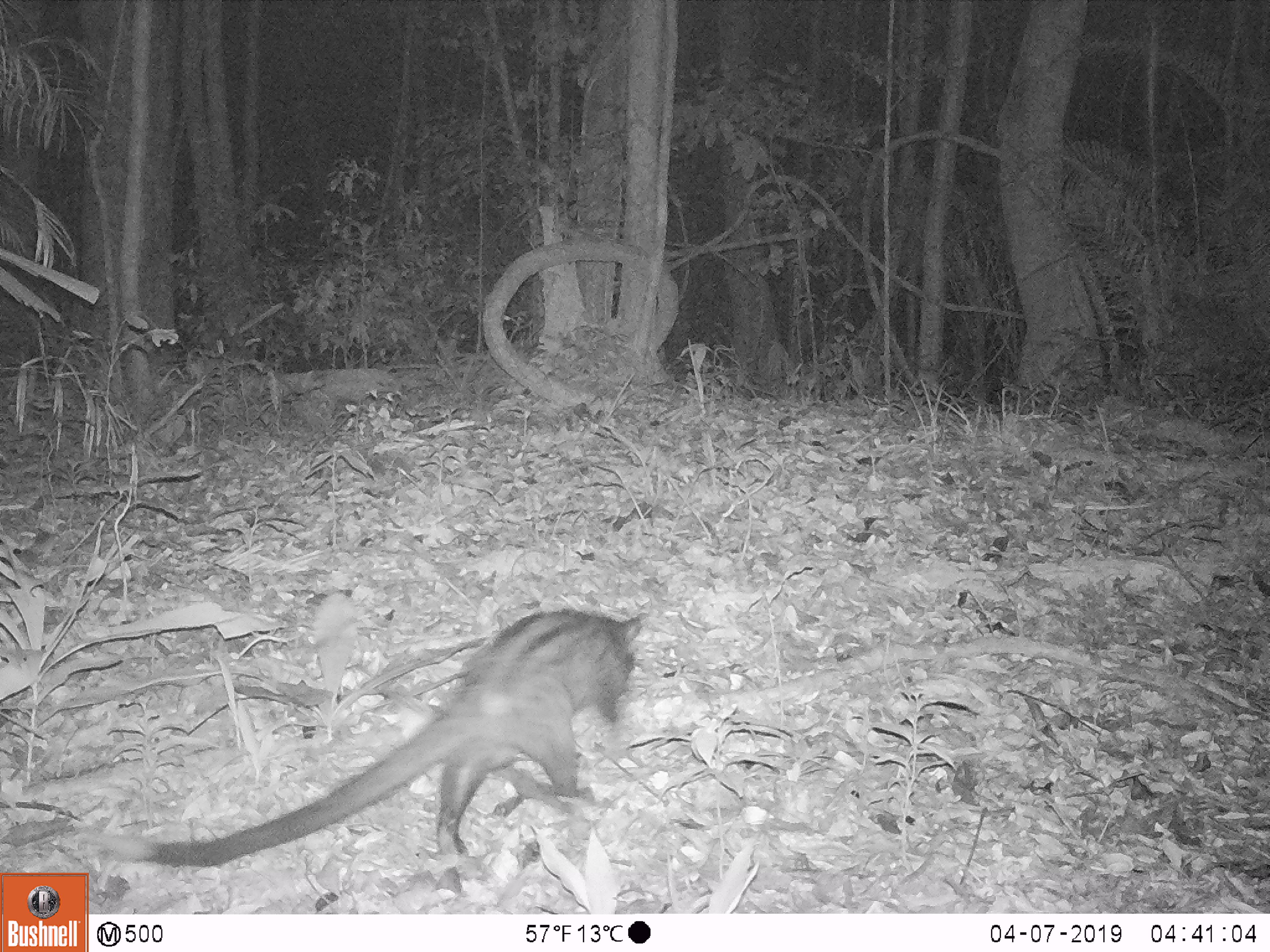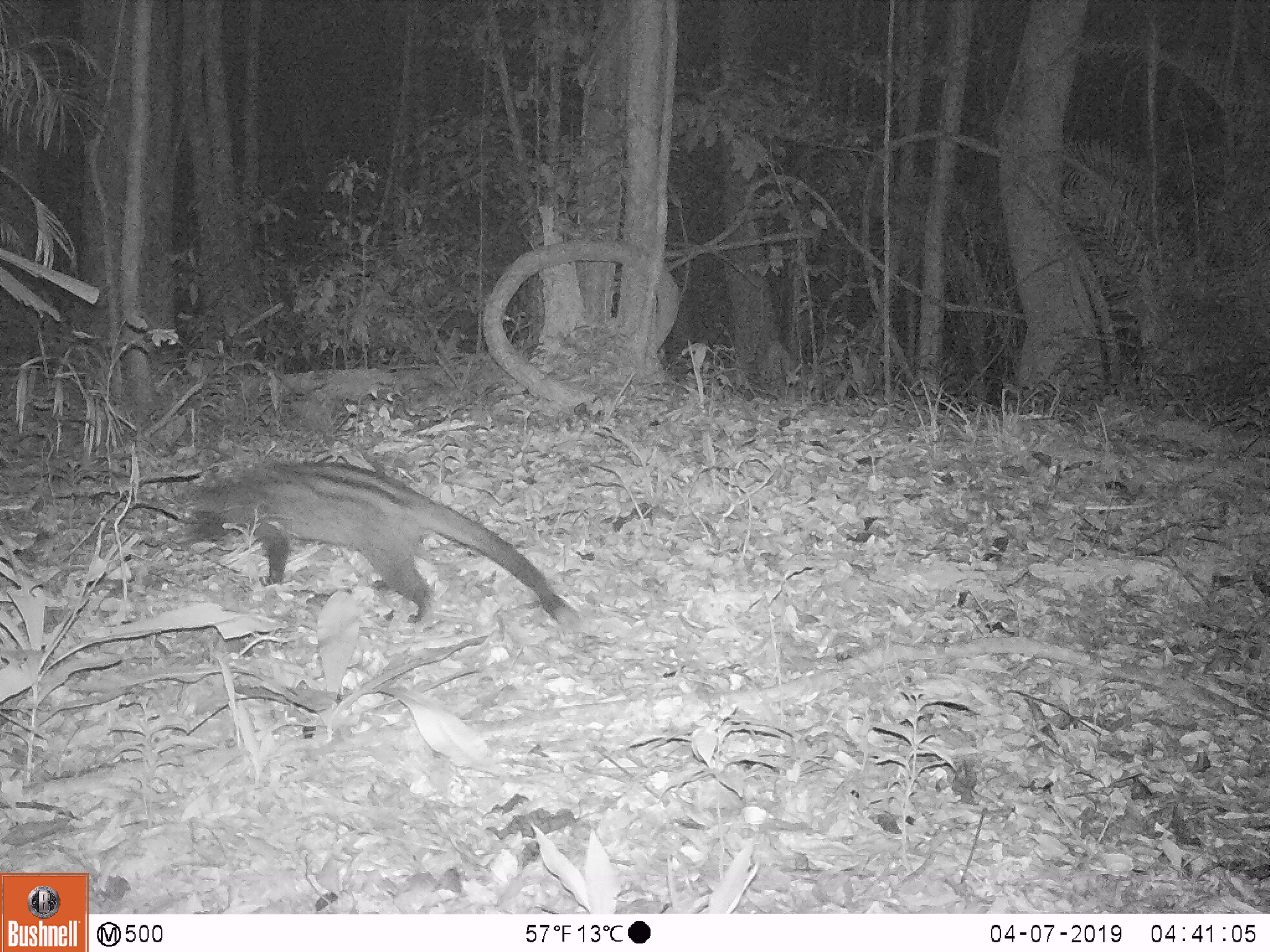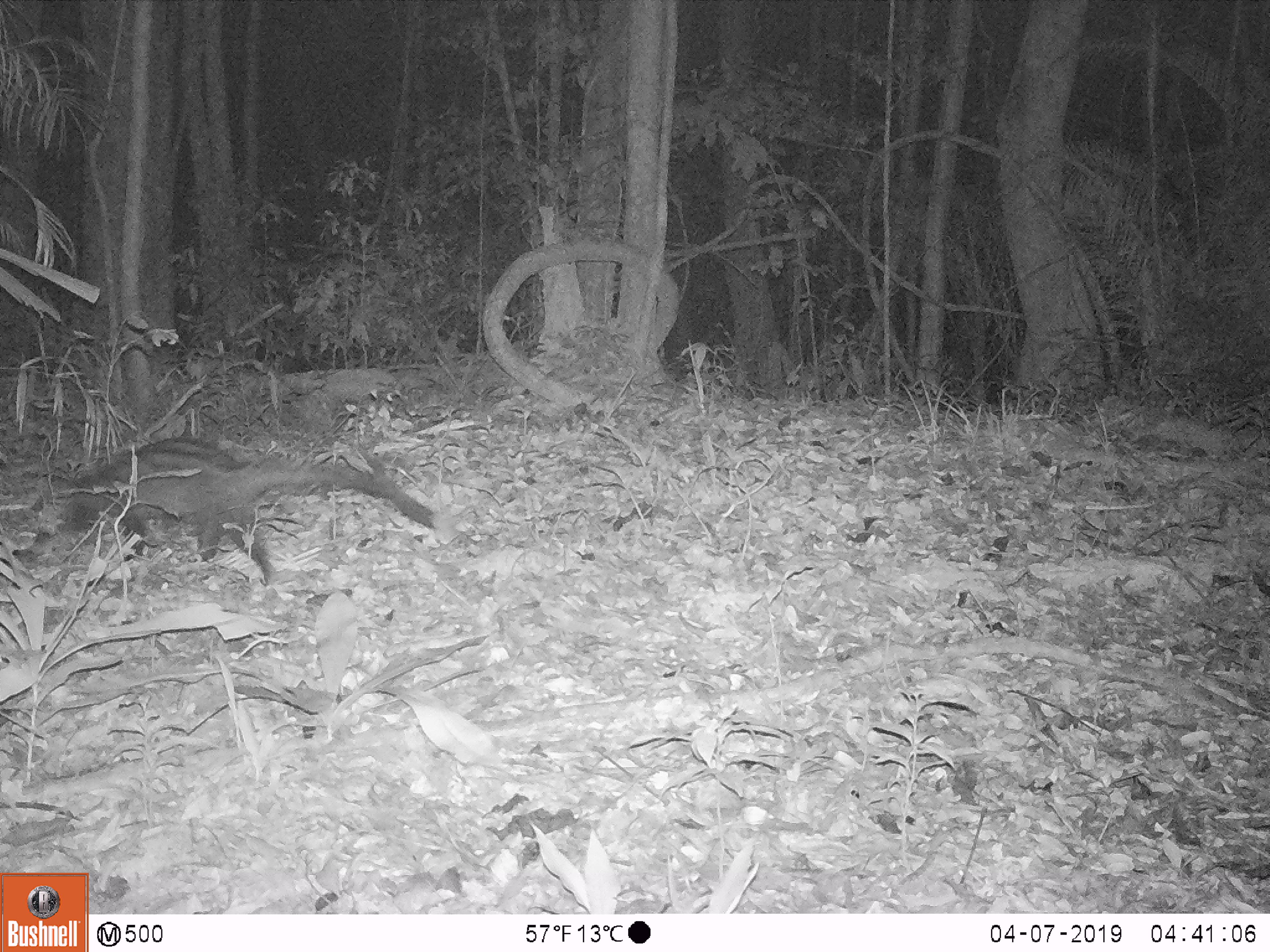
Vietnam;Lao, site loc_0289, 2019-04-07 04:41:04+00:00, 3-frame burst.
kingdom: Animalia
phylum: Chordata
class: Mammalia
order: Carnivora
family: Viverridae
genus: Paradoxurus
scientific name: Paradoxurus hermaphroditus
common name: common palm civet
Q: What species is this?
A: Common palm civet (Paradoxurus hermaphroditus).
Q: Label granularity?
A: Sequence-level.